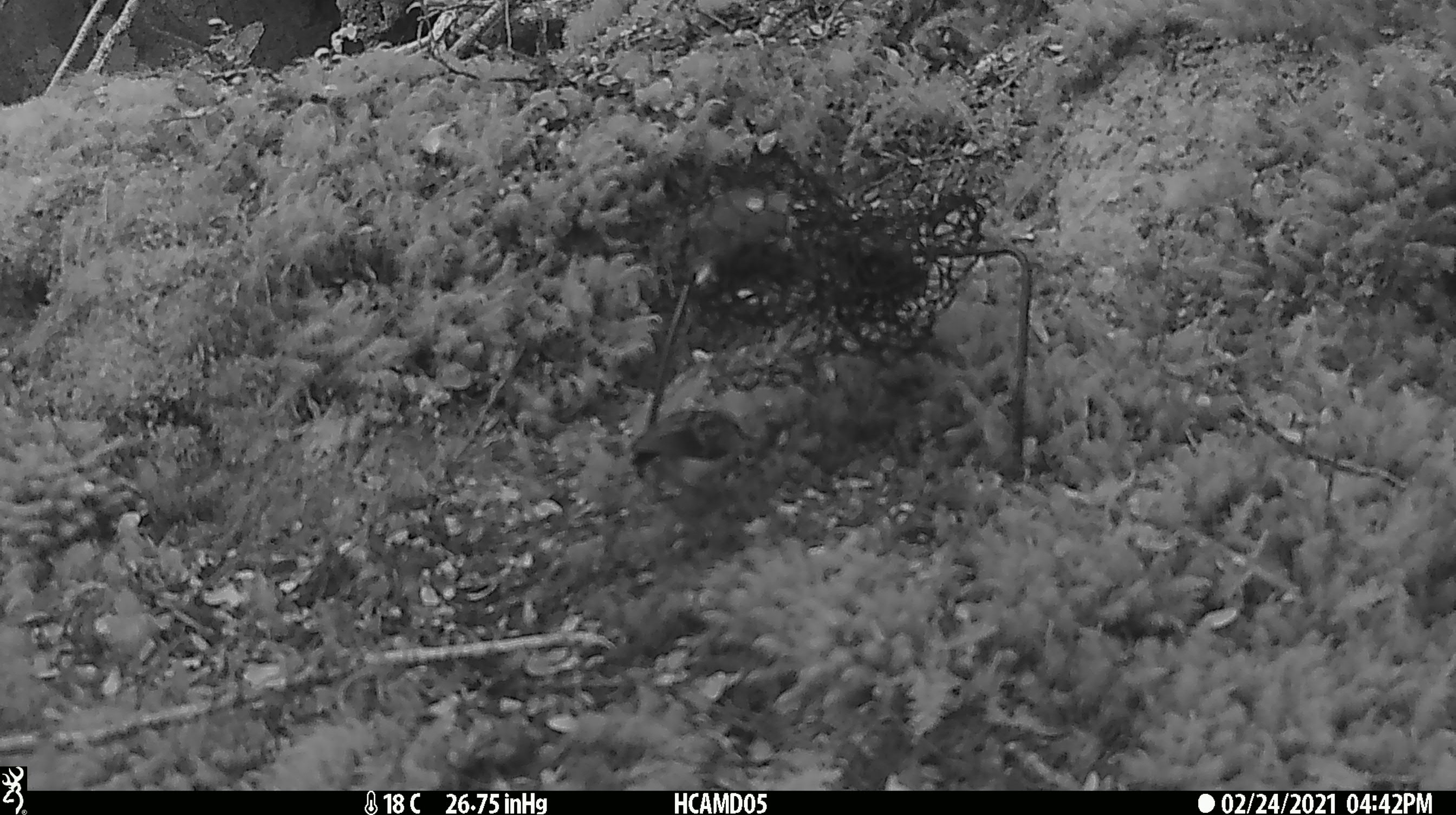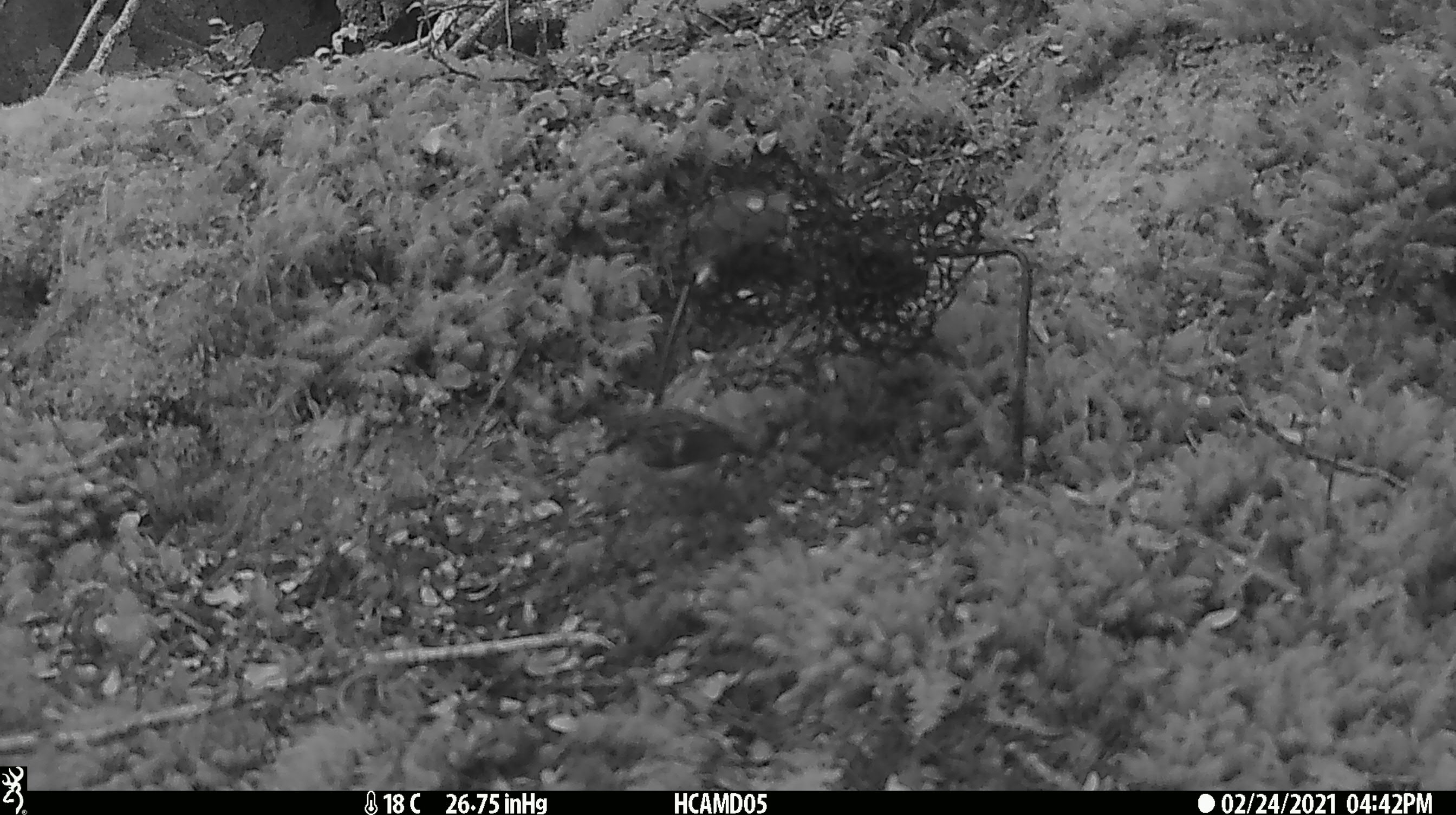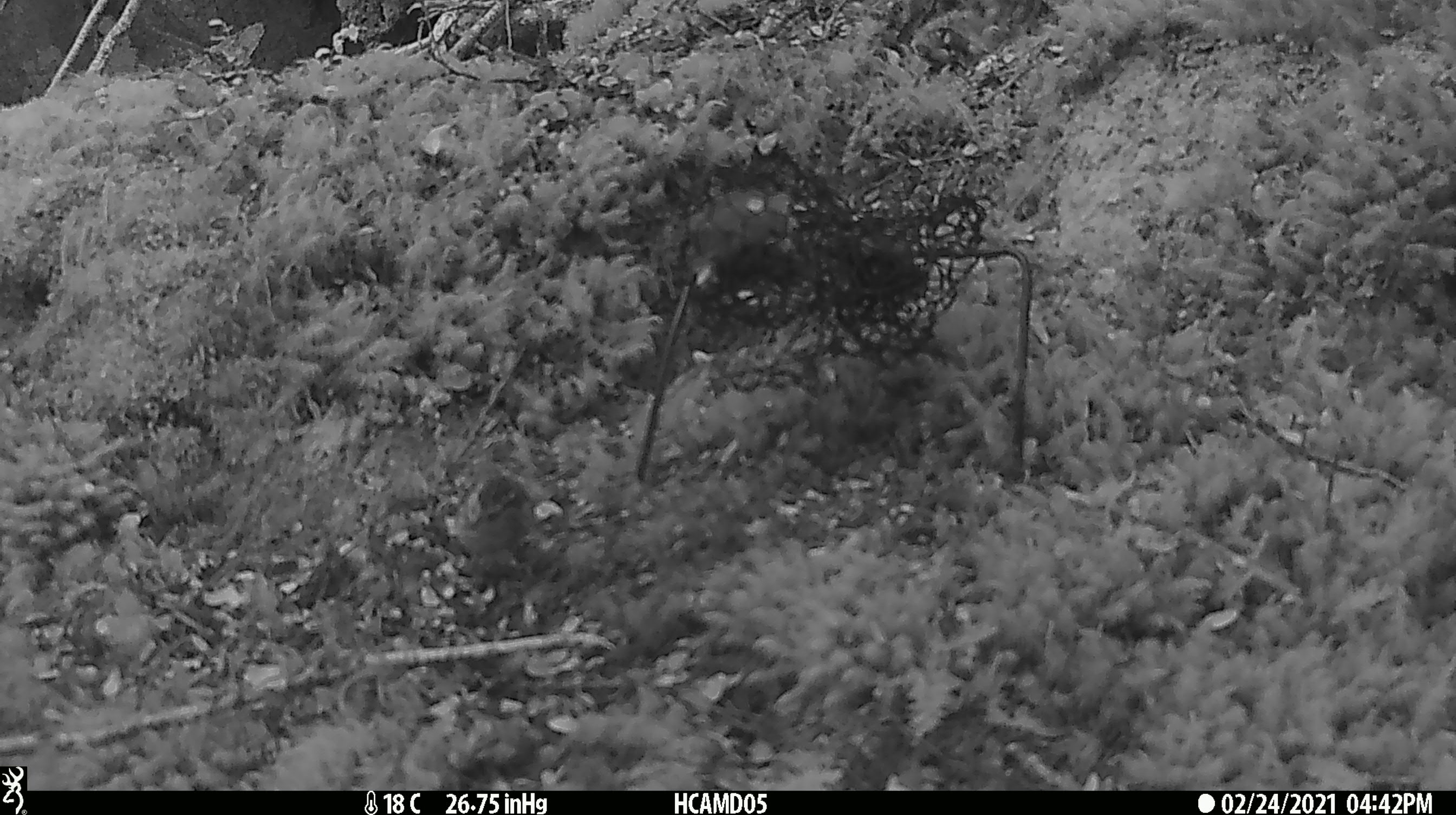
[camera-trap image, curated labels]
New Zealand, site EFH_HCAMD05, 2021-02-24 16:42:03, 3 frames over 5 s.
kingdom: Animalia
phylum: Chordata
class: Aves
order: Passeriformes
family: Acanthisittidae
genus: Acanthisitta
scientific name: Acanthisitta chloris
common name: rifleman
Rifleman (Acanthisitta chloris).